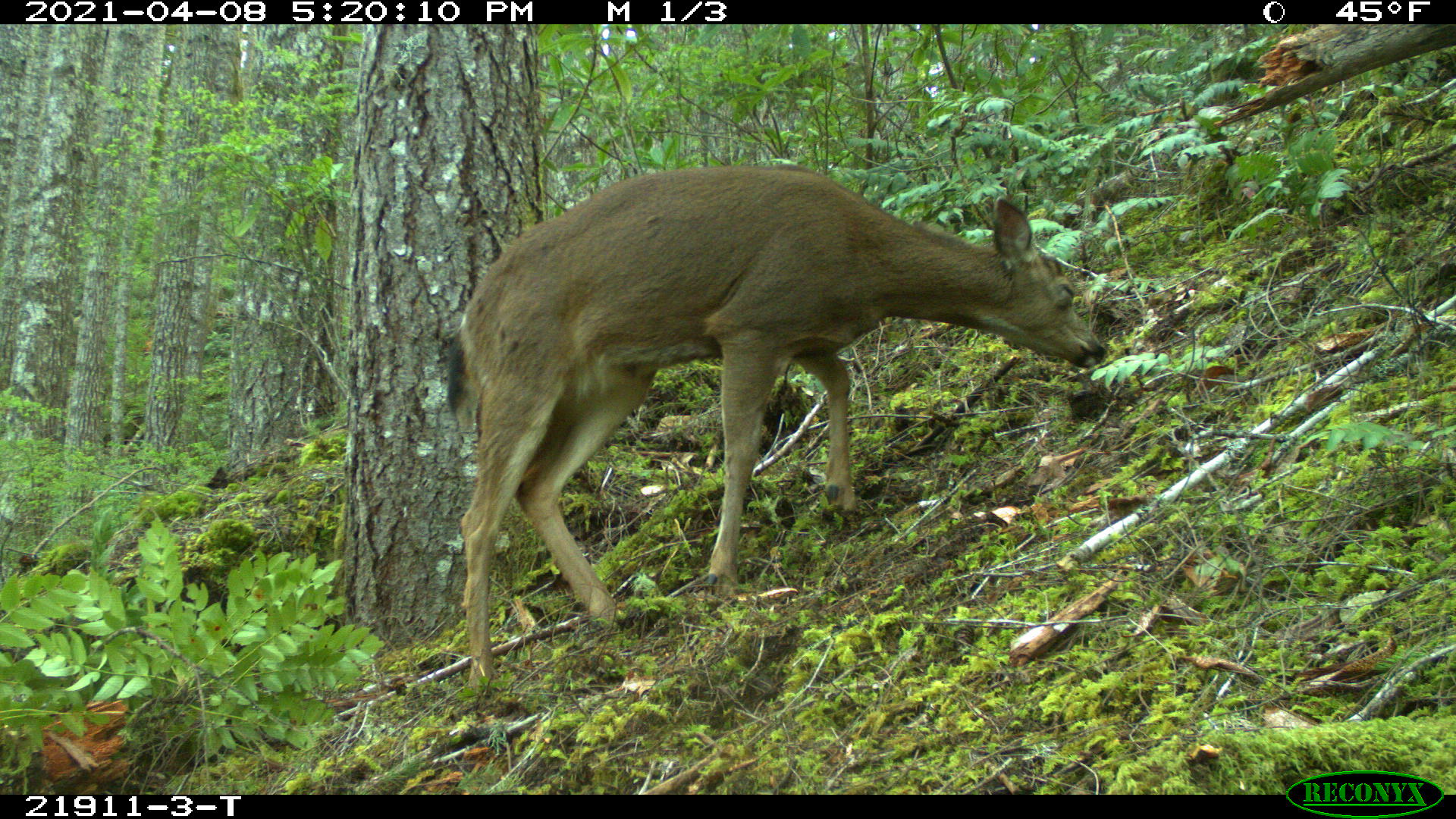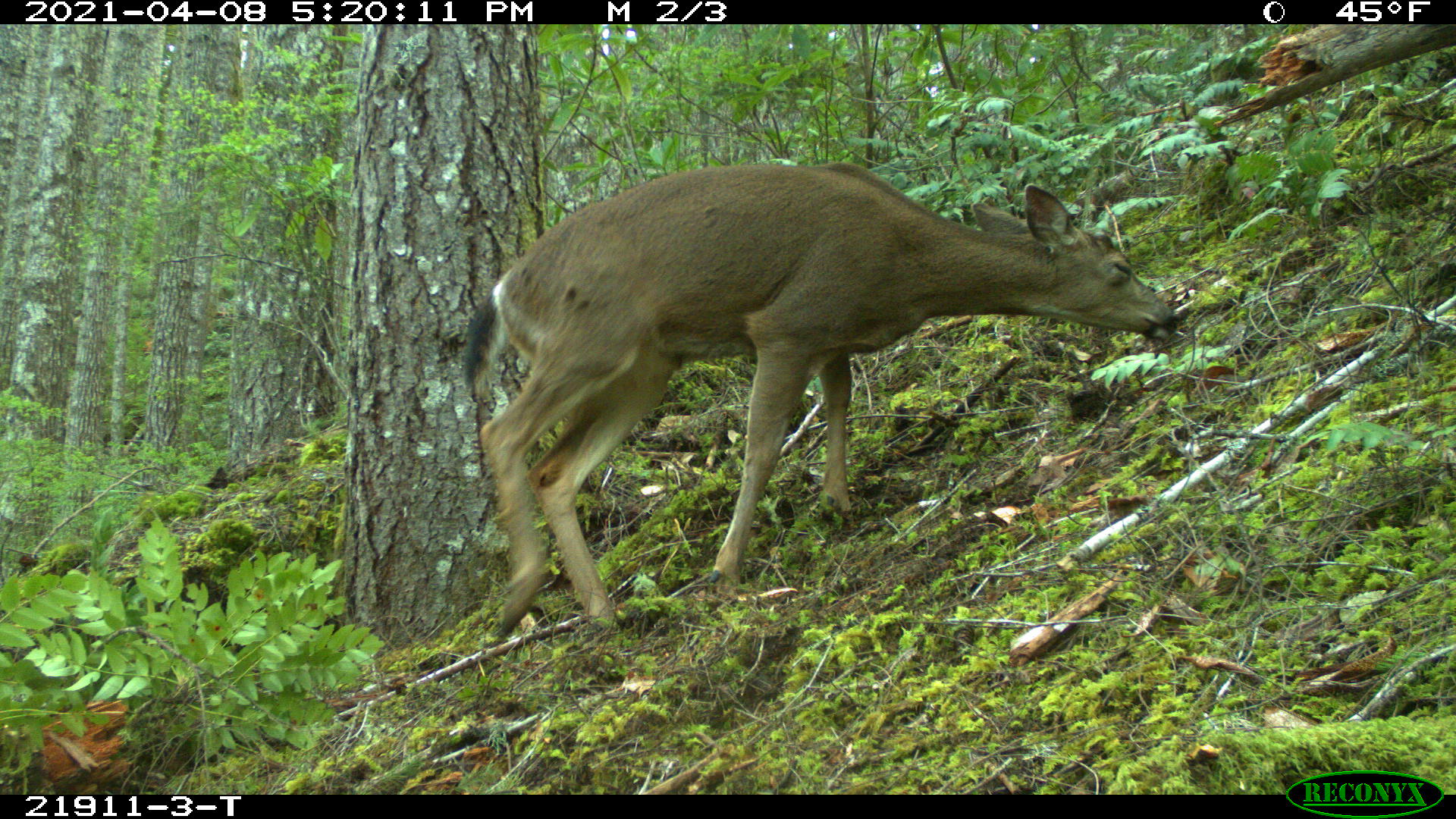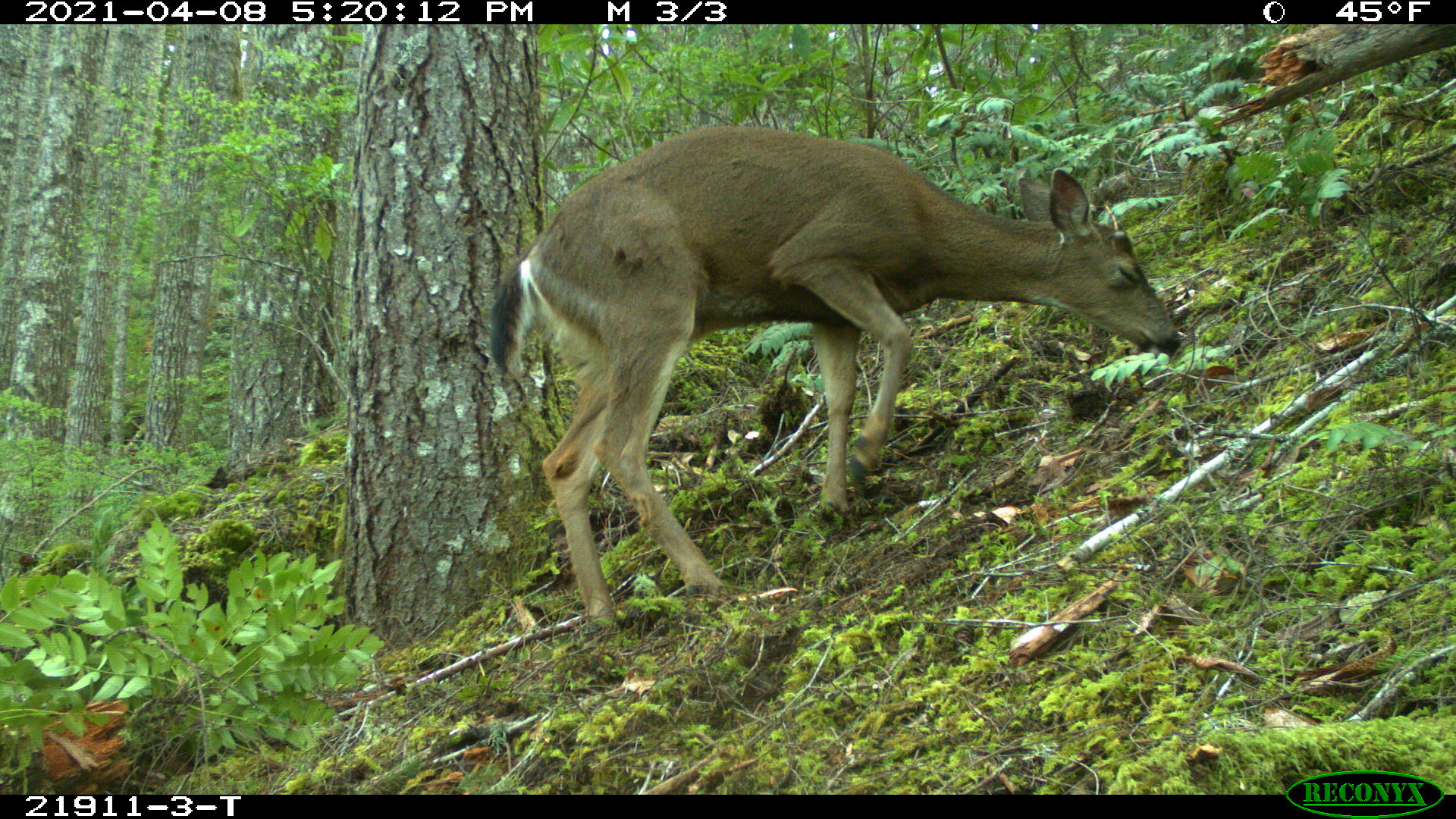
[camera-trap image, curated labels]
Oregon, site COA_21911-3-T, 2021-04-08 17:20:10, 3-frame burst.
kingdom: Animalia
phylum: Chordata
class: Mammalia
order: Artiodactyla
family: Cervidae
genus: Odocoileus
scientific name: Odocoileus hemionus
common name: black-tailed deer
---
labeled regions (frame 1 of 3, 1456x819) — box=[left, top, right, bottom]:
black-tailed deer: box=[430, 149, 1114, 699]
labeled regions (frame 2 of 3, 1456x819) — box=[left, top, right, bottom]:
black-tailed deer: box=[462, 150, 1190, 652]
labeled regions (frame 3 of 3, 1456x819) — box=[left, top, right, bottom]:
black-tailed deer: box=[492, 117, 1188, 647]